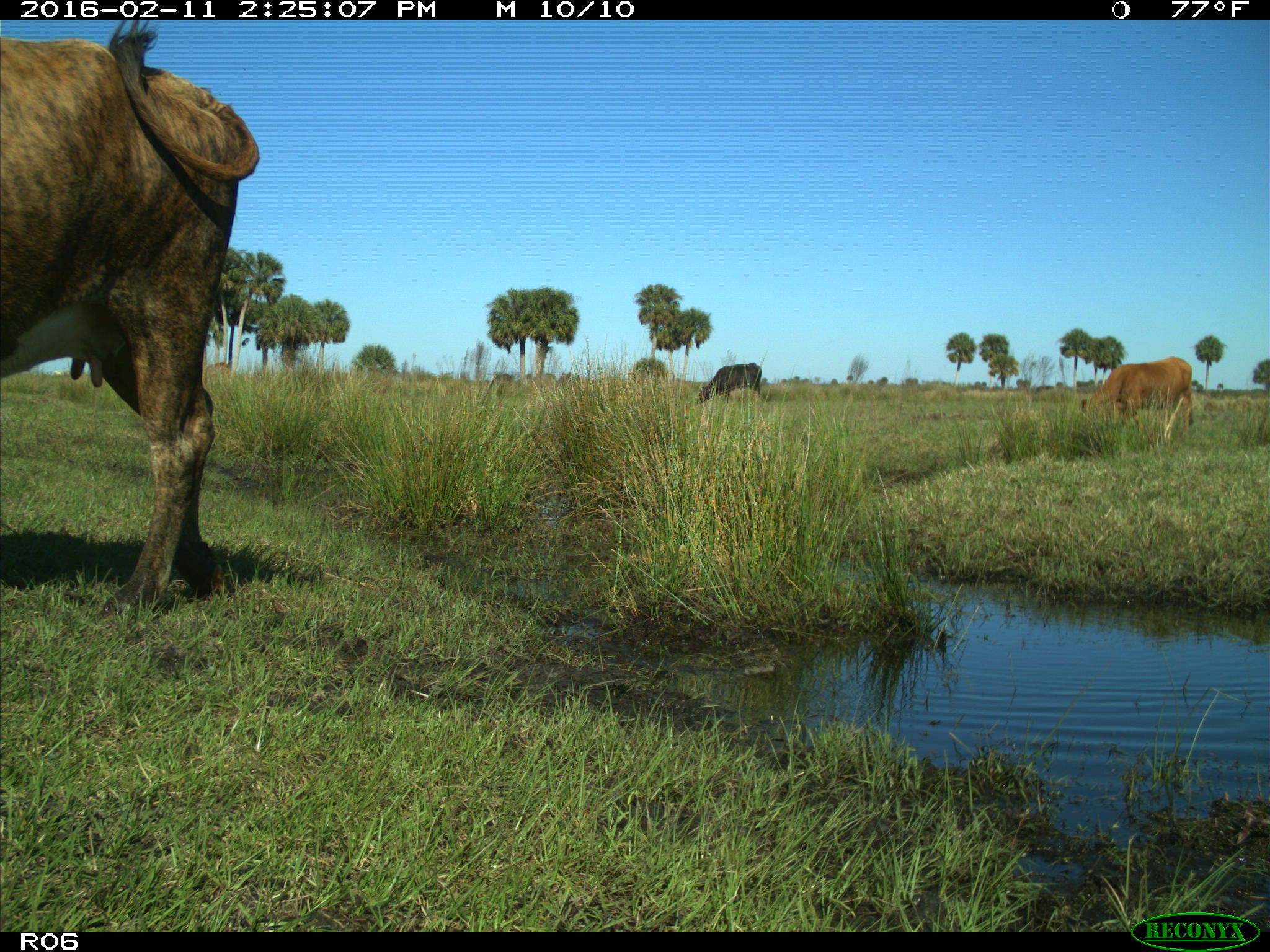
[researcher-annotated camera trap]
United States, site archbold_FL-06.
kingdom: Animalia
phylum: Chordata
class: Mammalia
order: Artiodactyla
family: Bovidae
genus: Bos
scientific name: Bos taurus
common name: domestic cow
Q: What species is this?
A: Bos taurus (domestic cow).